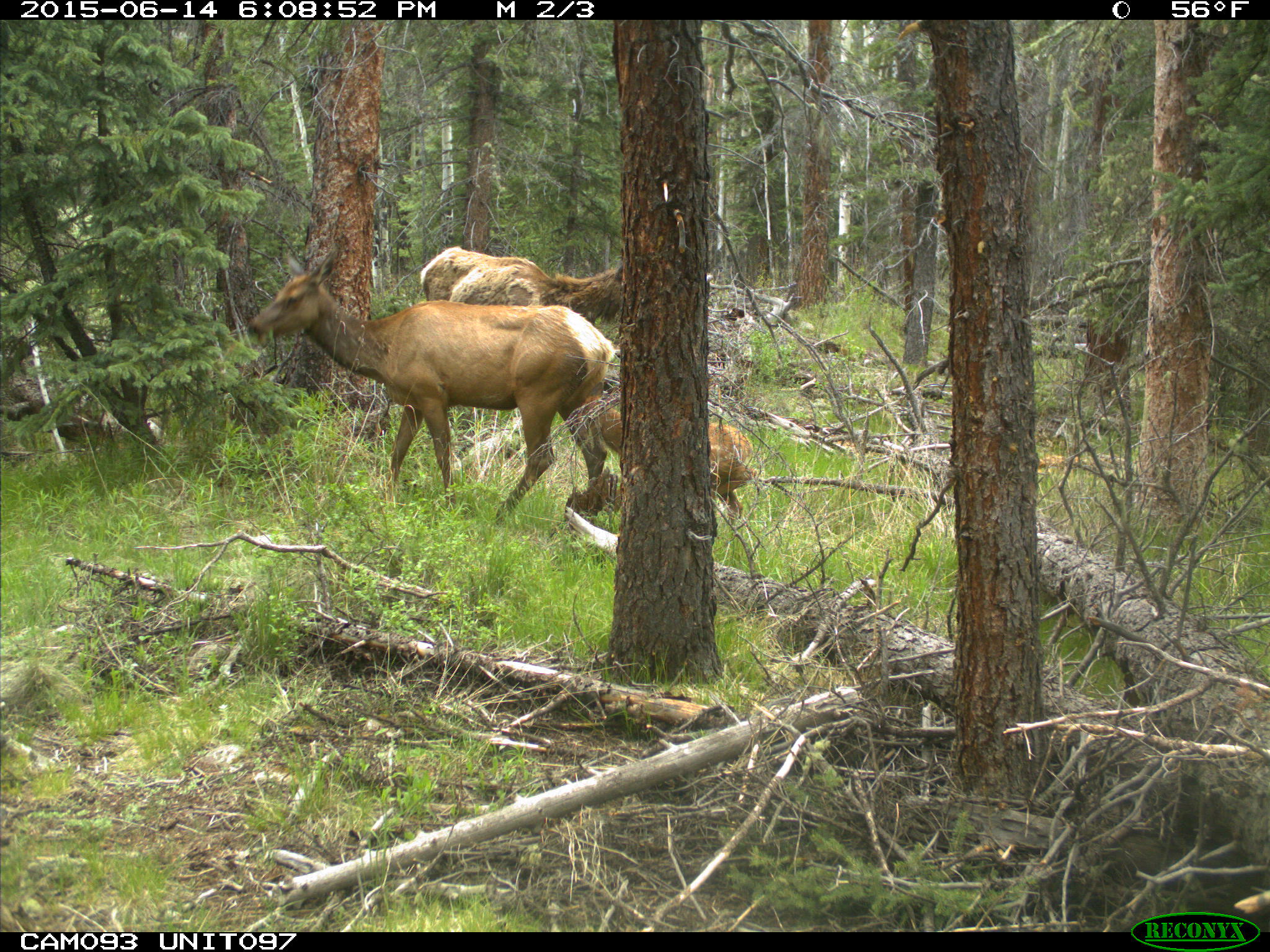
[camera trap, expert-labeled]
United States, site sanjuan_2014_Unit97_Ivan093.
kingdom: Animalia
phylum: Chordata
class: Mammalia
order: Artiodactyla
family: Cervidae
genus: Cervus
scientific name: Cervus elaphus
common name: red deer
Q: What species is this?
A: Cervus elaphus (red deer).